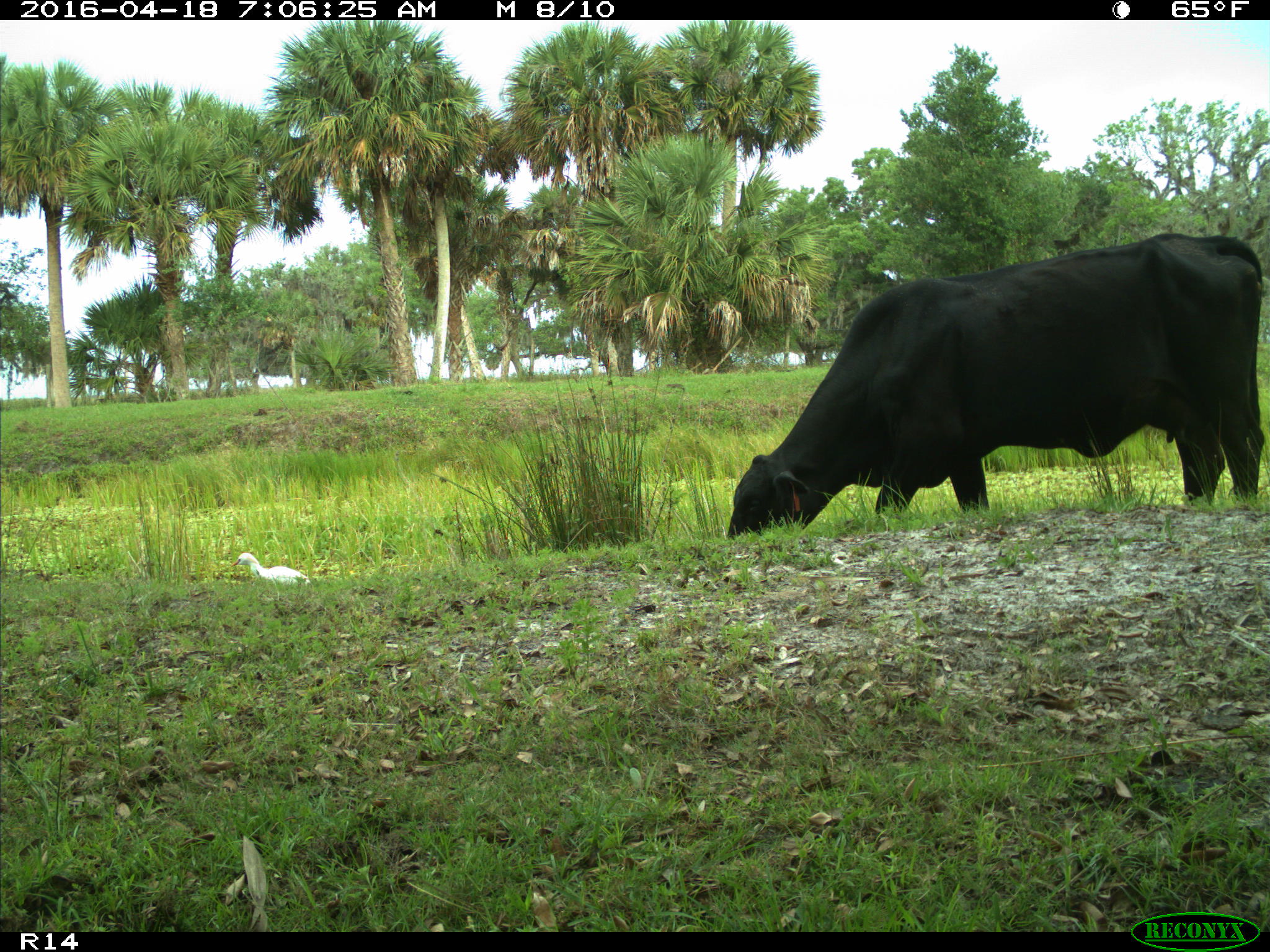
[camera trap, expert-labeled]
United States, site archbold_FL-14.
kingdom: Animalia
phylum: Chordata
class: Mammalia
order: Artiodactyla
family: Bovidae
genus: Bos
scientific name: Bos taurus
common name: domestic cow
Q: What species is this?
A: Bos taurus (domestic cow).